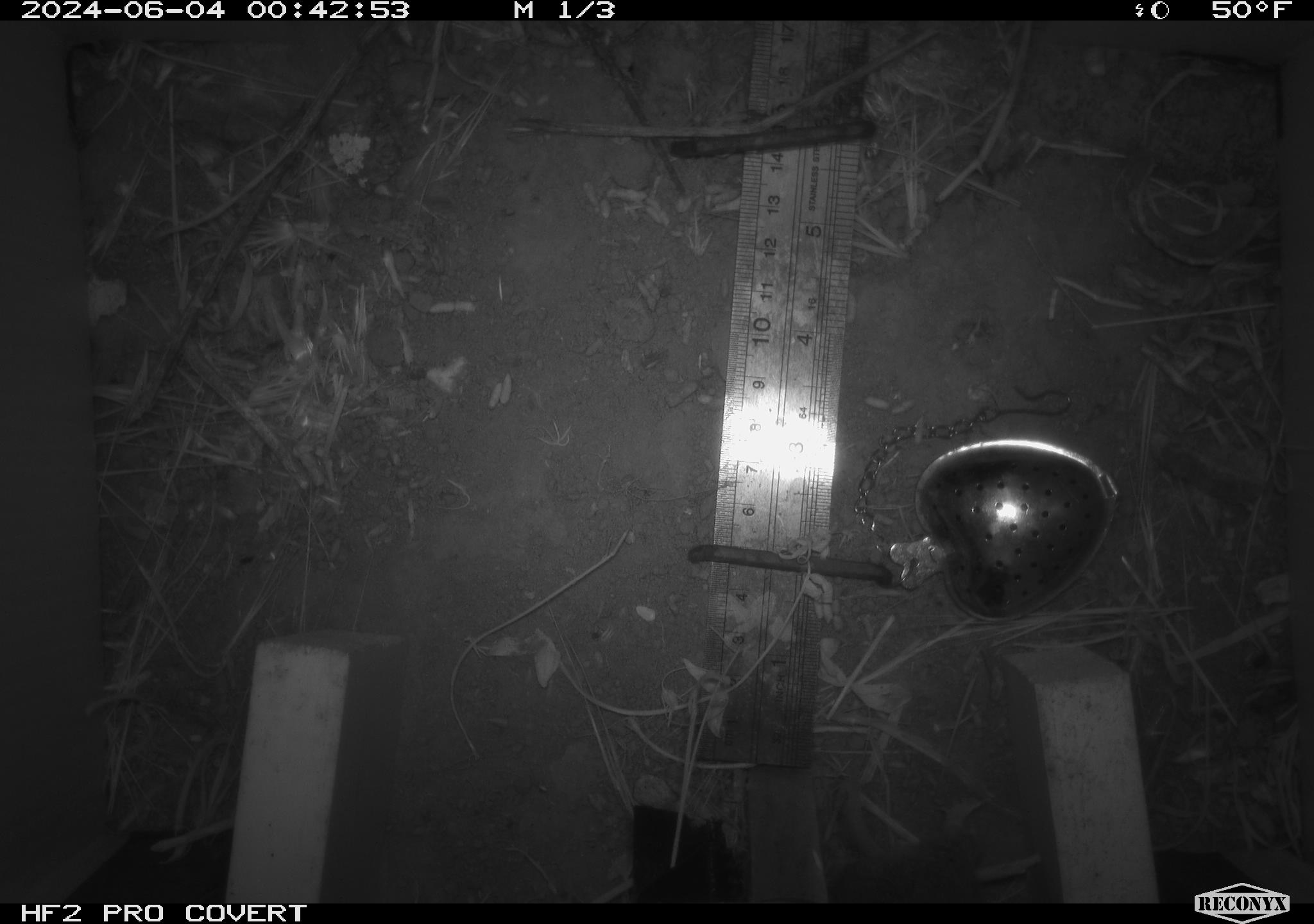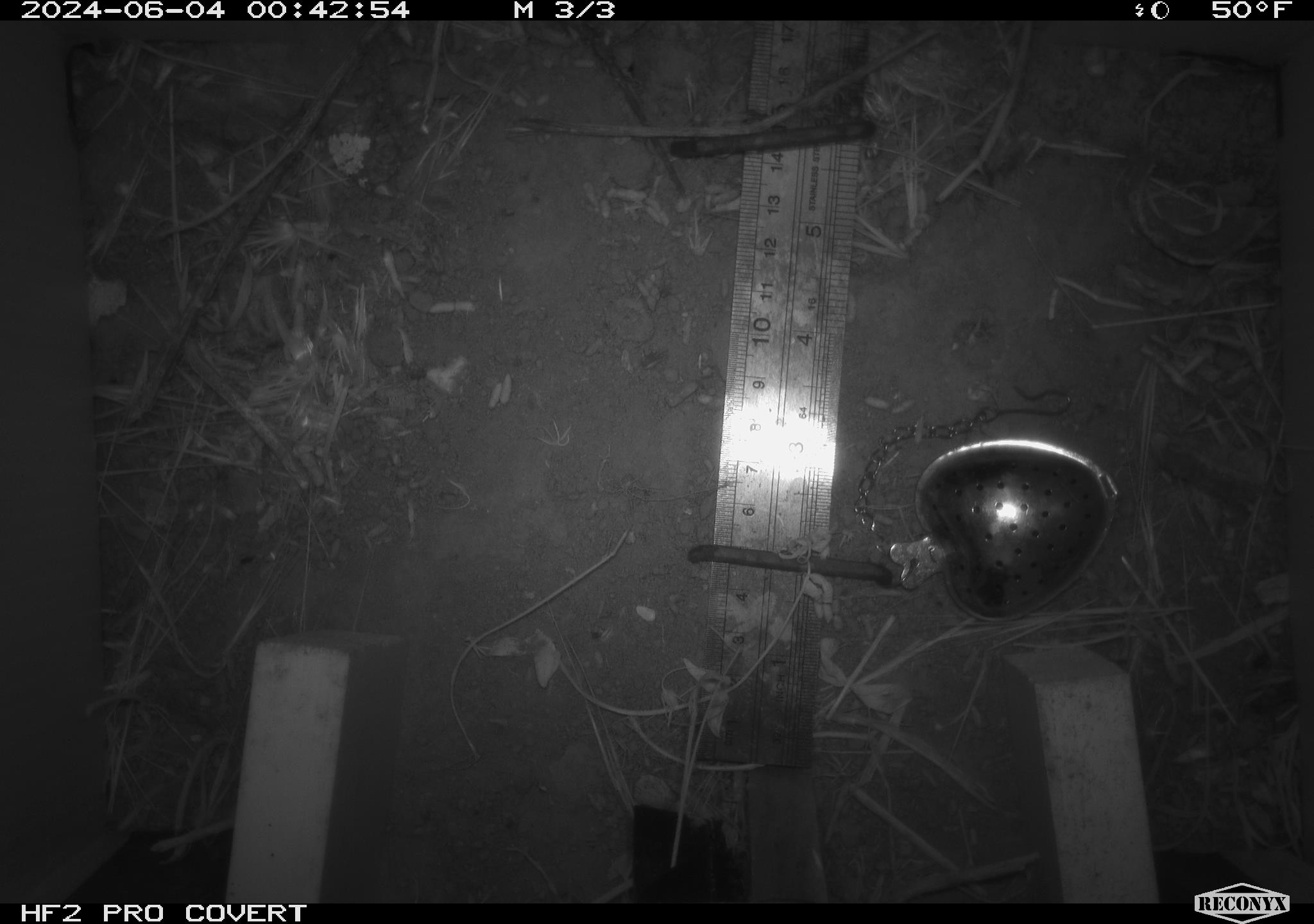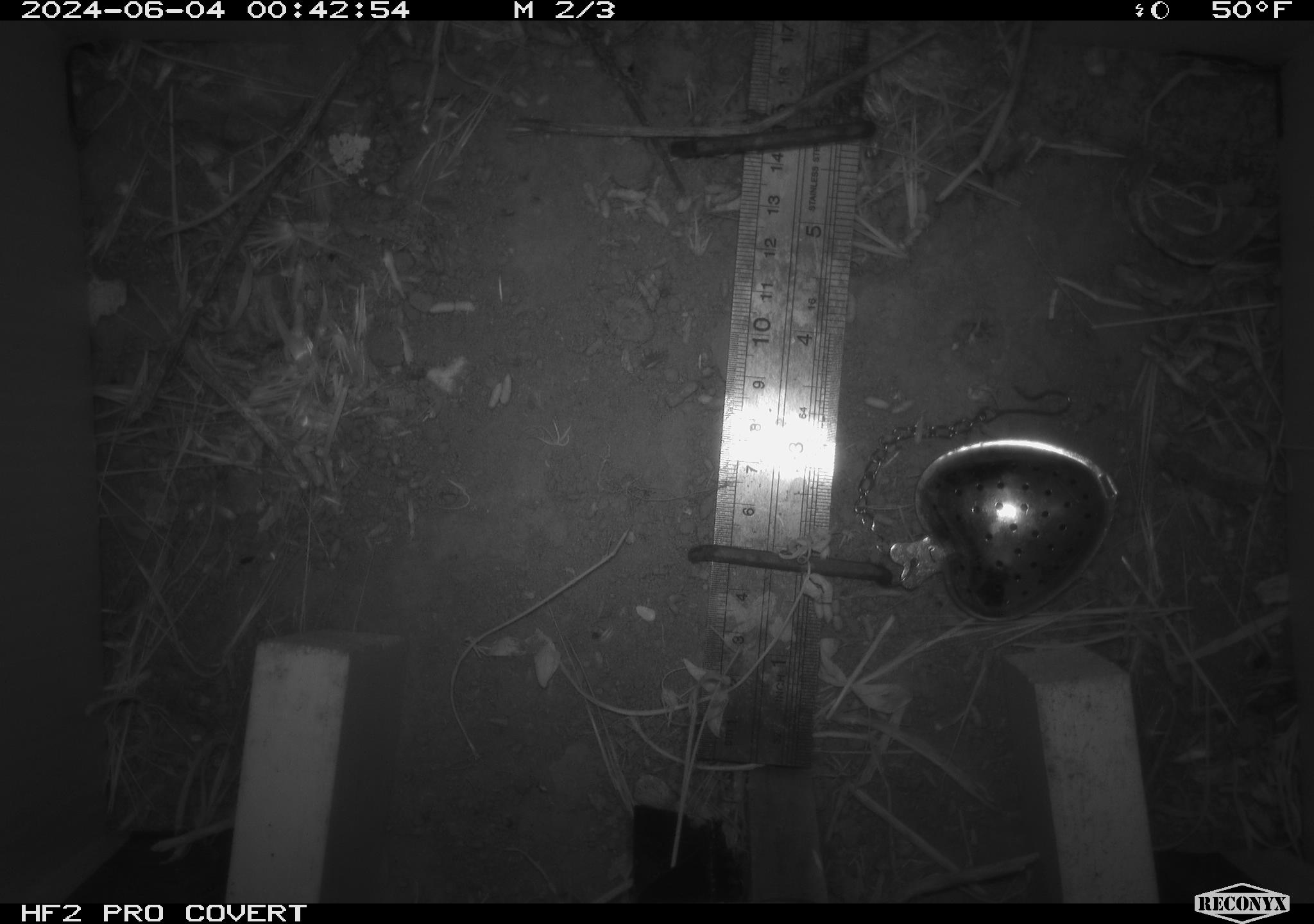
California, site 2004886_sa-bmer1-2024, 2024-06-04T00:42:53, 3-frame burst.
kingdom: Animalia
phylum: Chordata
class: Mammalia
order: Rodentia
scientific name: Rodentia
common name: woodrat or rat or mouse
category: woodrat or rat or mouse species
Woodrat or rat or mouse species (woodrat or rat or mouse) (Rodentia).